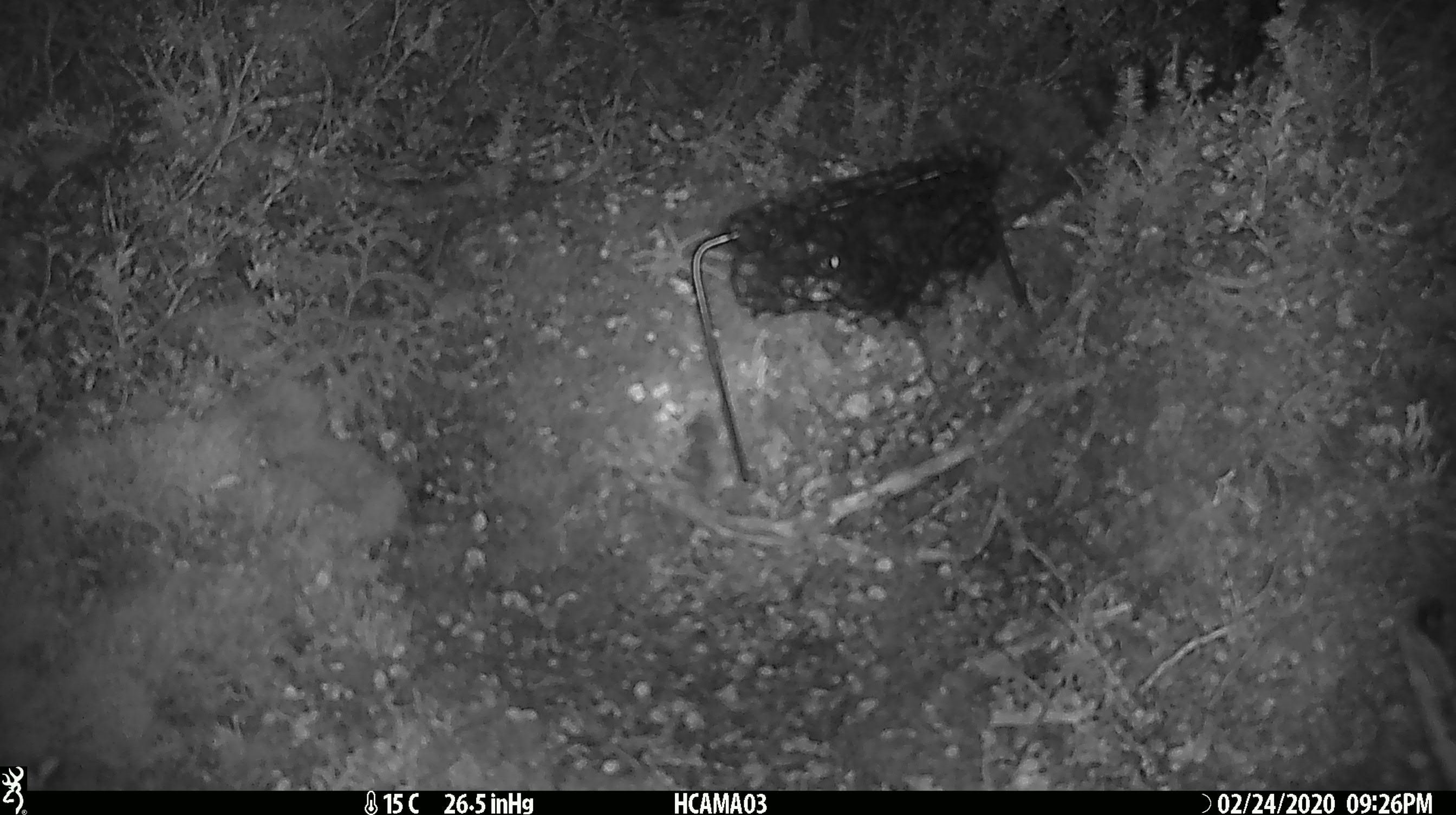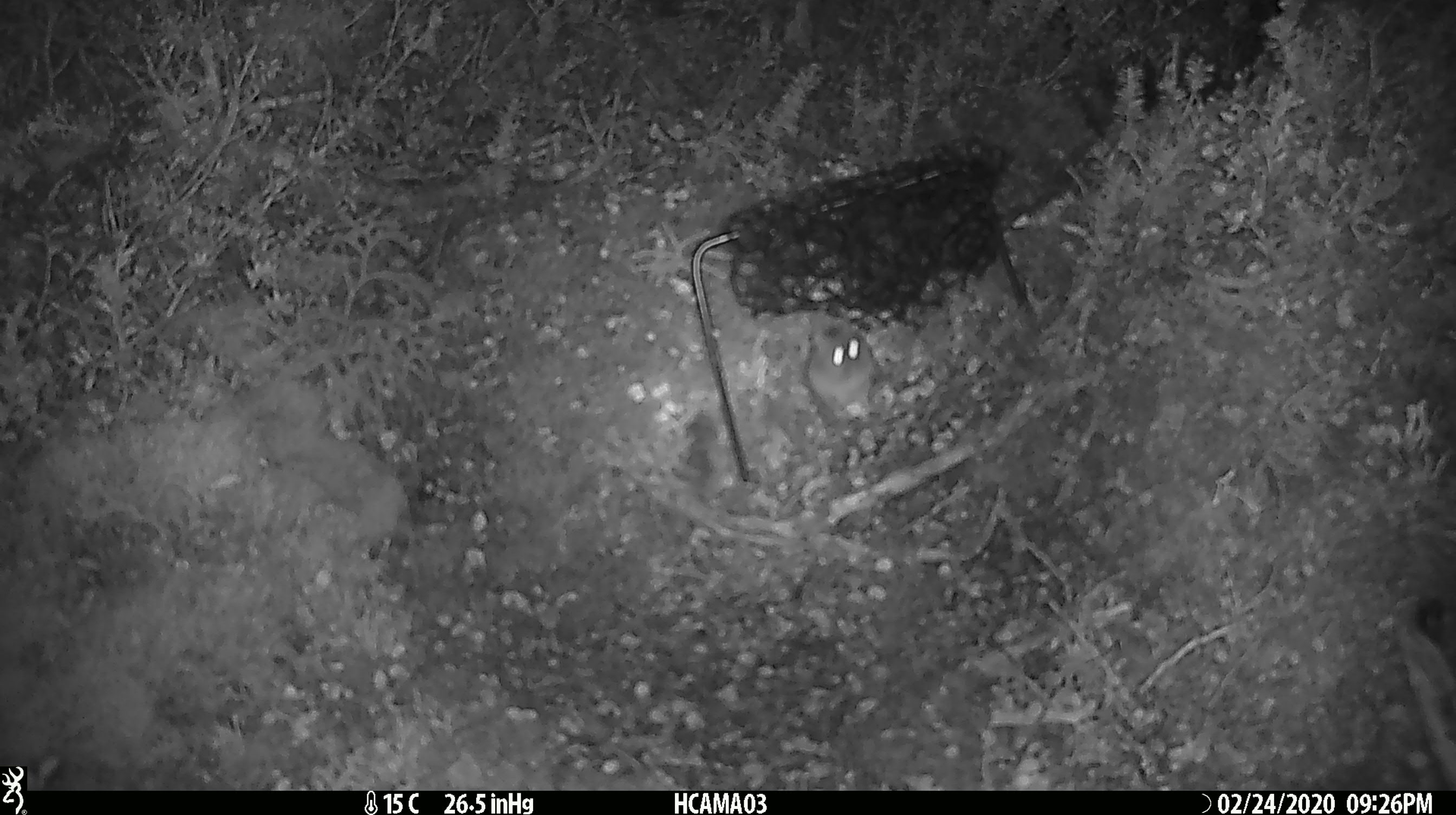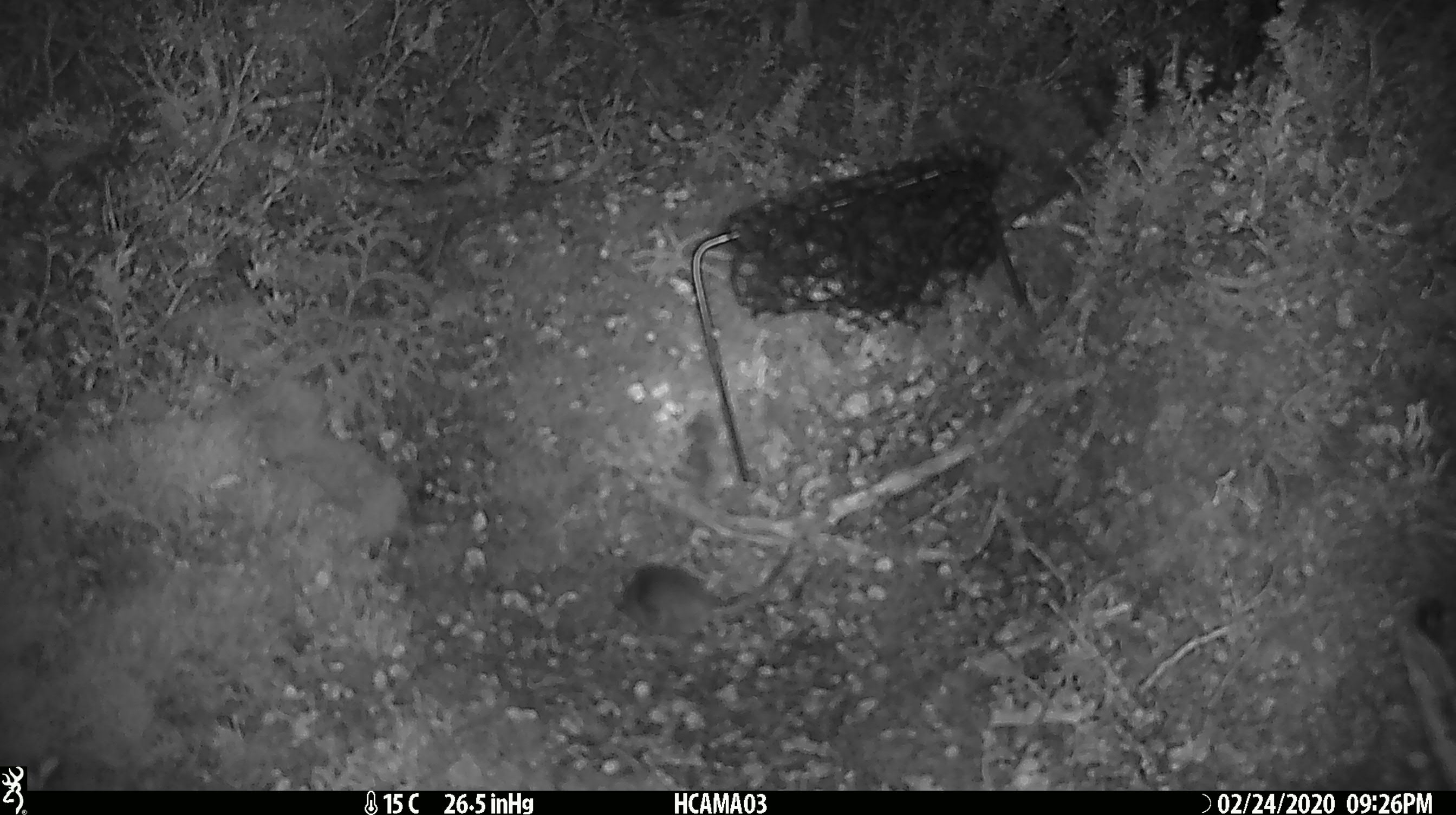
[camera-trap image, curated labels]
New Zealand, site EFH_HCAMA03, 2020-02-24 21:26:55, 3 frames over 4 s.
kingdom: Animalia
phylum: Chordata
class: Mammalia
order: Rodentia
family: Muridae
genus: Mus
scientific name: Mus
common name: mouse